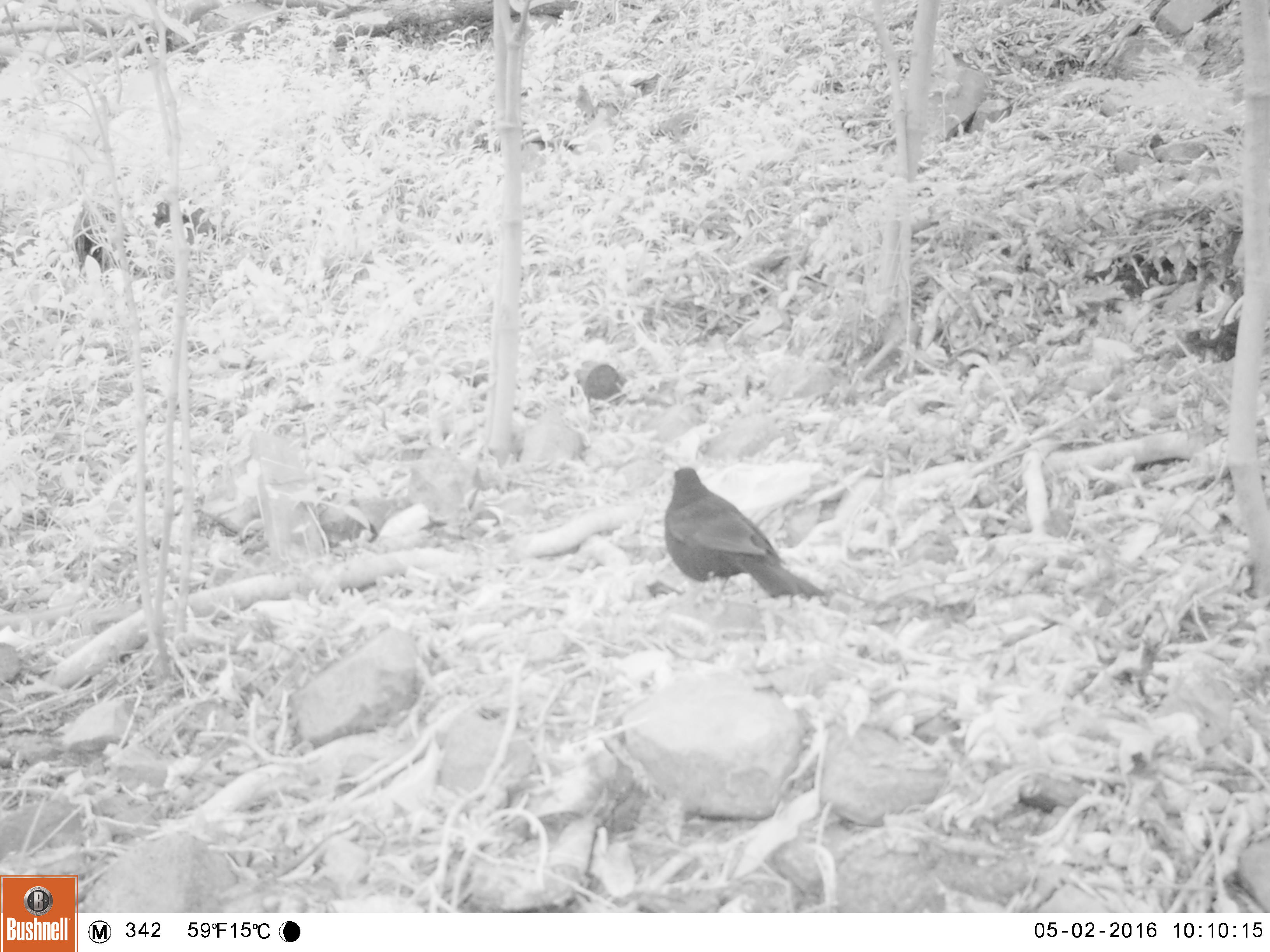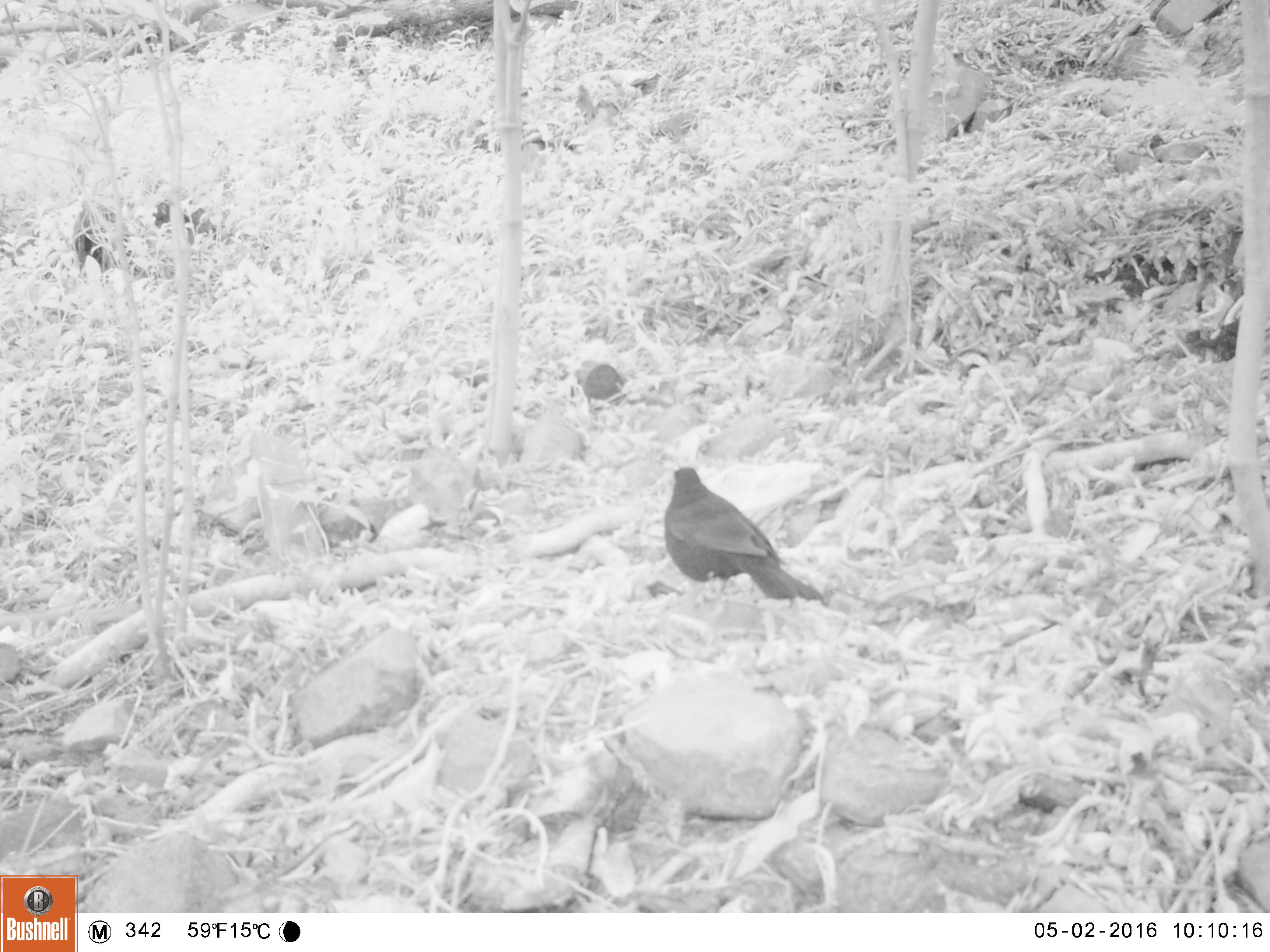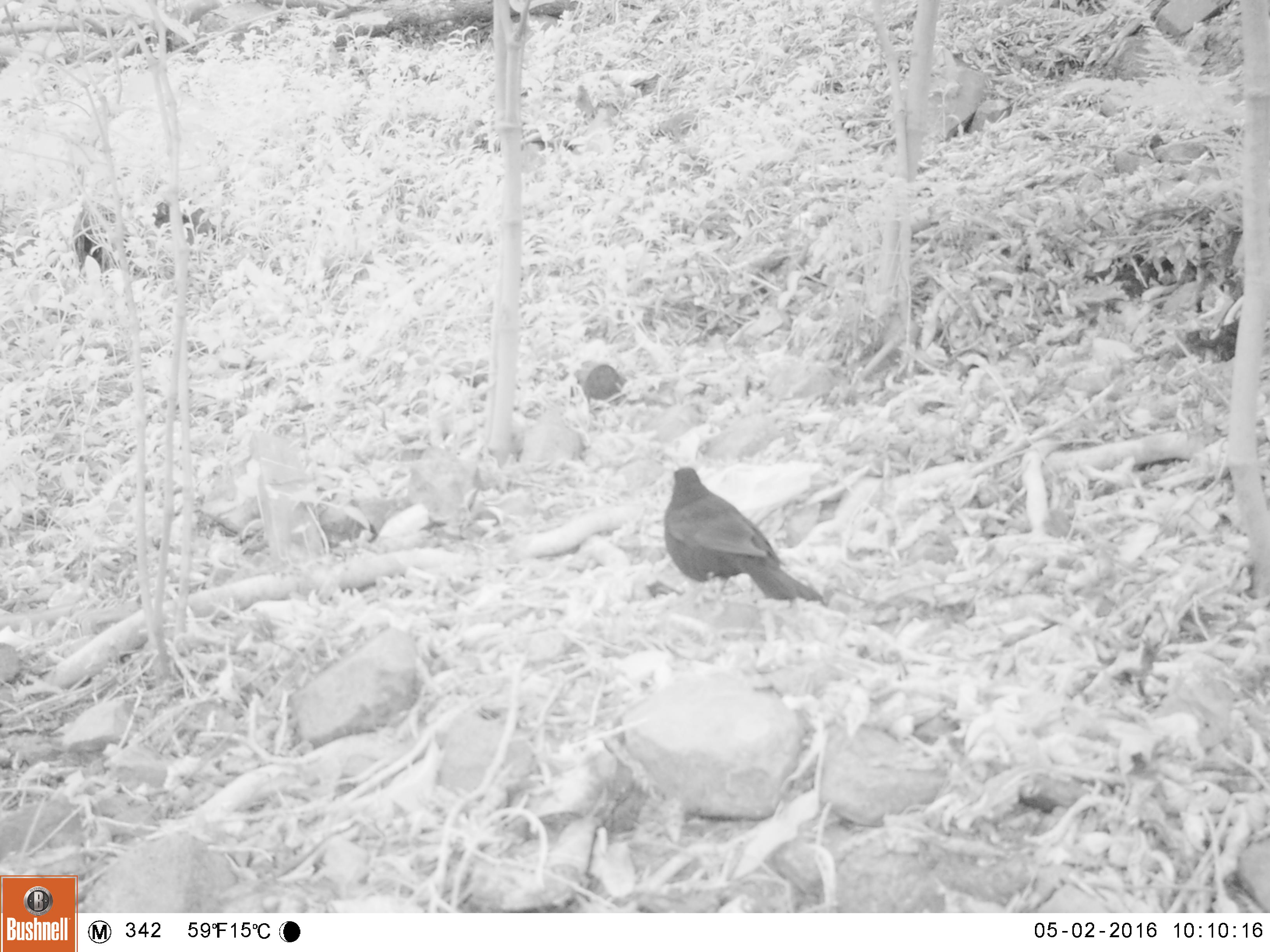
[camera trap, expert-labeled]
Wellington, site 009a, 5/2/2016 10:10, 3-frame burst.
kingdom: Animalia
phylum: Chordata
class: Aves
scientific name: Aves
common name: bird